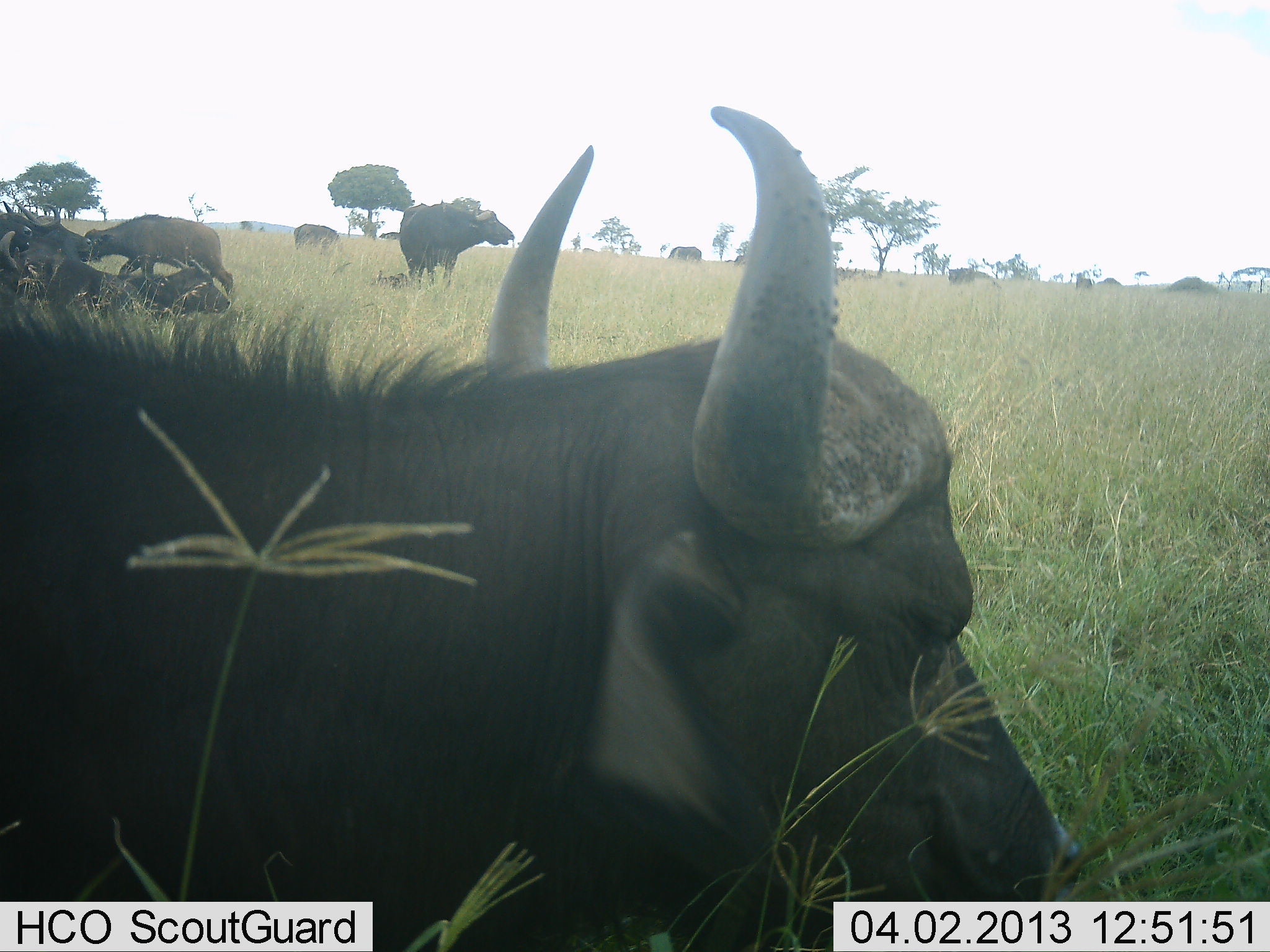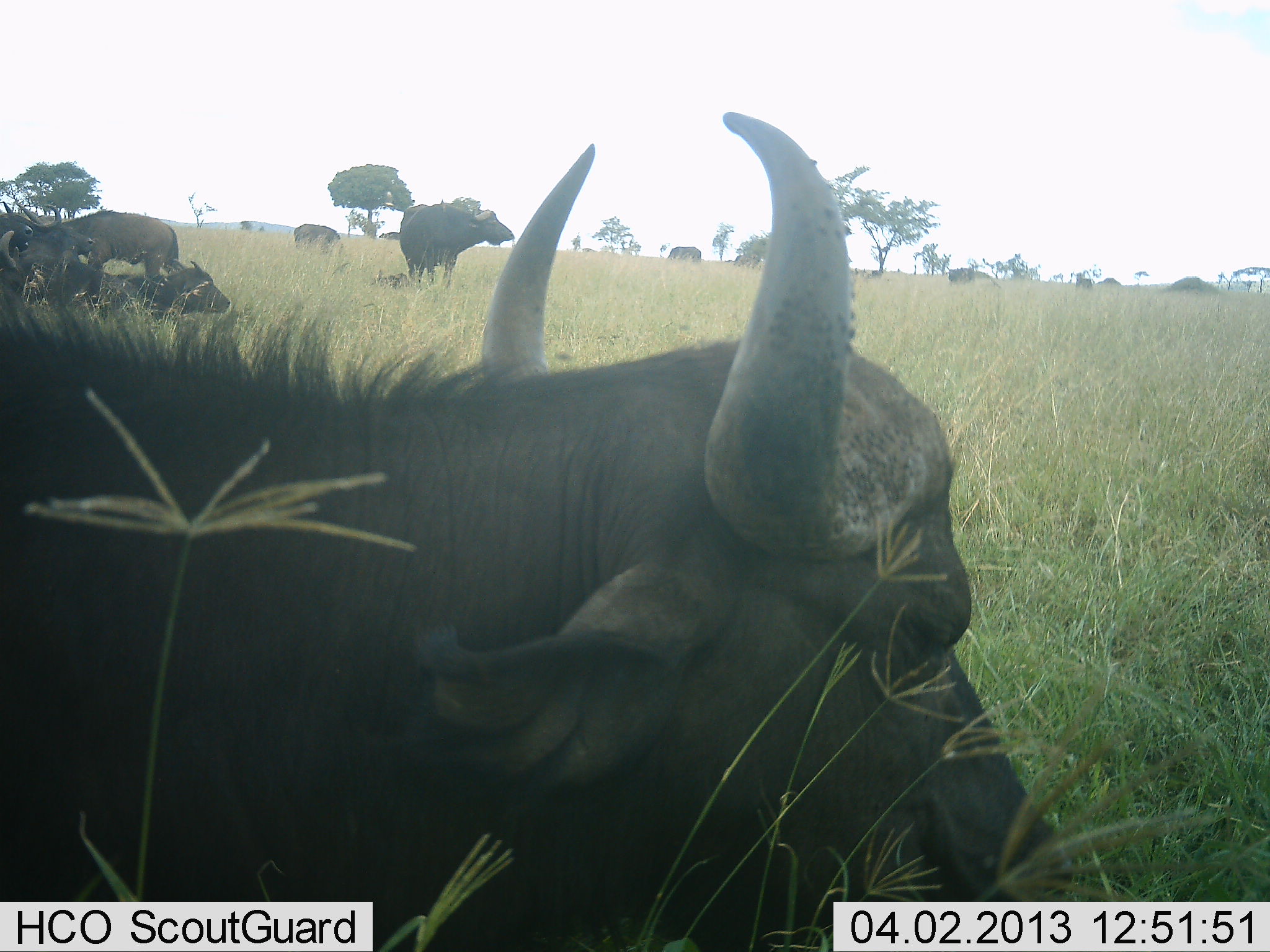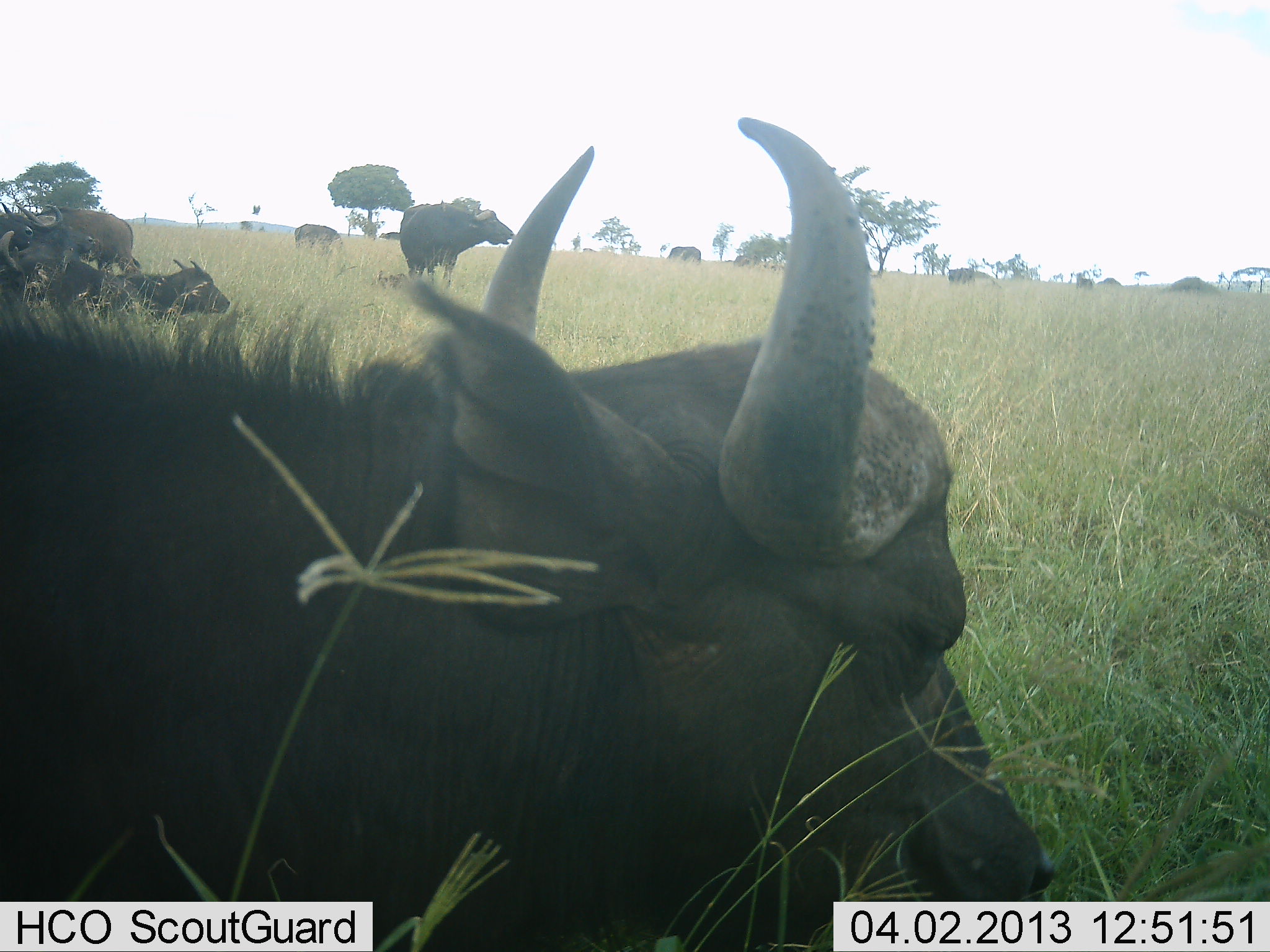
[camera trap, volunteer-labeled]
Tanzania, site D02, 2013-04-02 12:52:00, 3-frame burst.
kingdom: Animalia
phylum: Chordata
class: Mammalia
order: Artiodactyla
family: Bovidae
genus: Syncerus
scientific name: Syncerus caffer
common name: cape buffalo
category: buffalo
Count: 10.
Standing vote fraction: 62%.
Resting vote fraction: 94%.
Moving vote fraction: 38%.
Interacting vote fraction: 6%.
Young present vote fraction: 12%.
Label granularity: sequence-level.